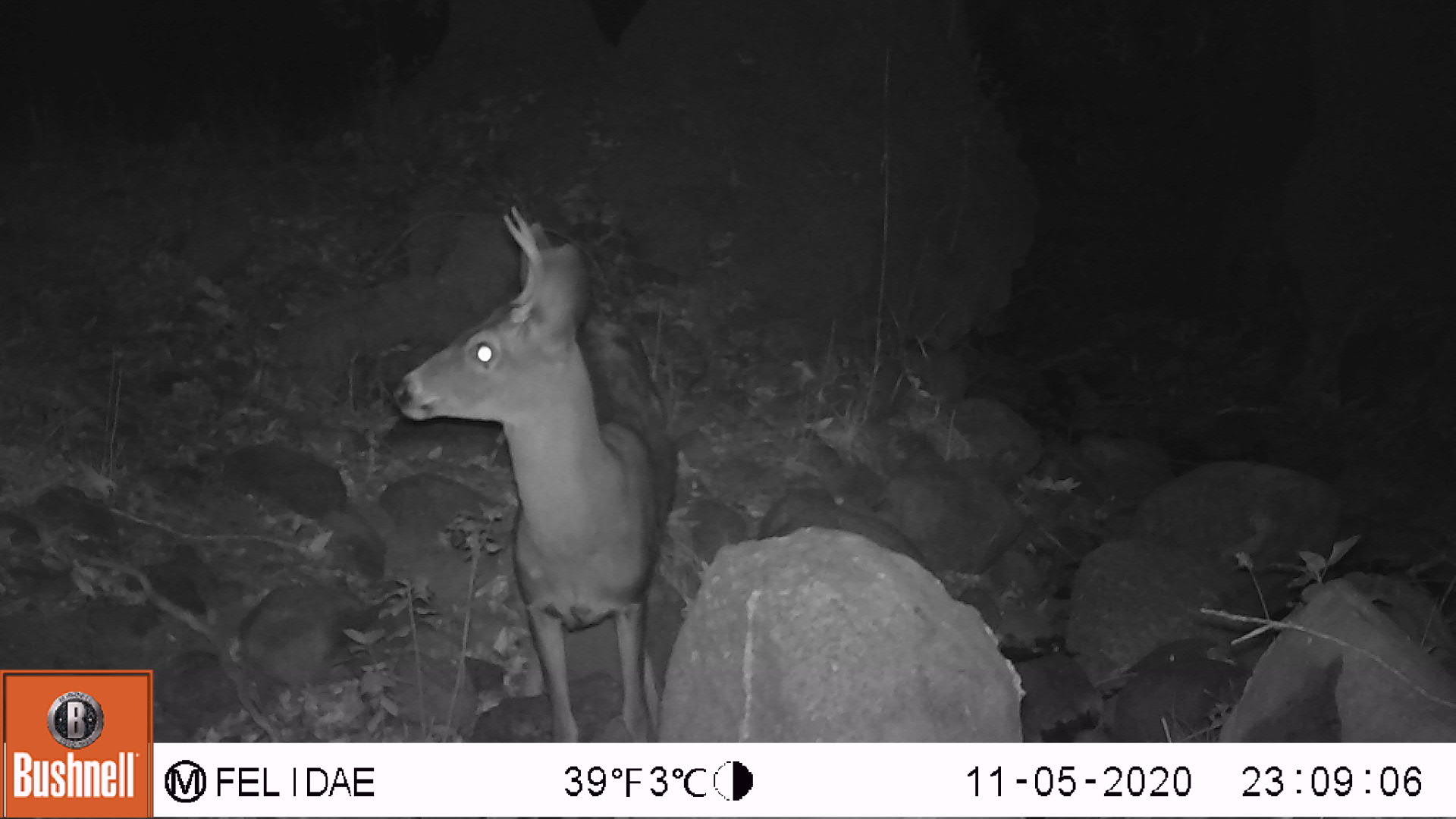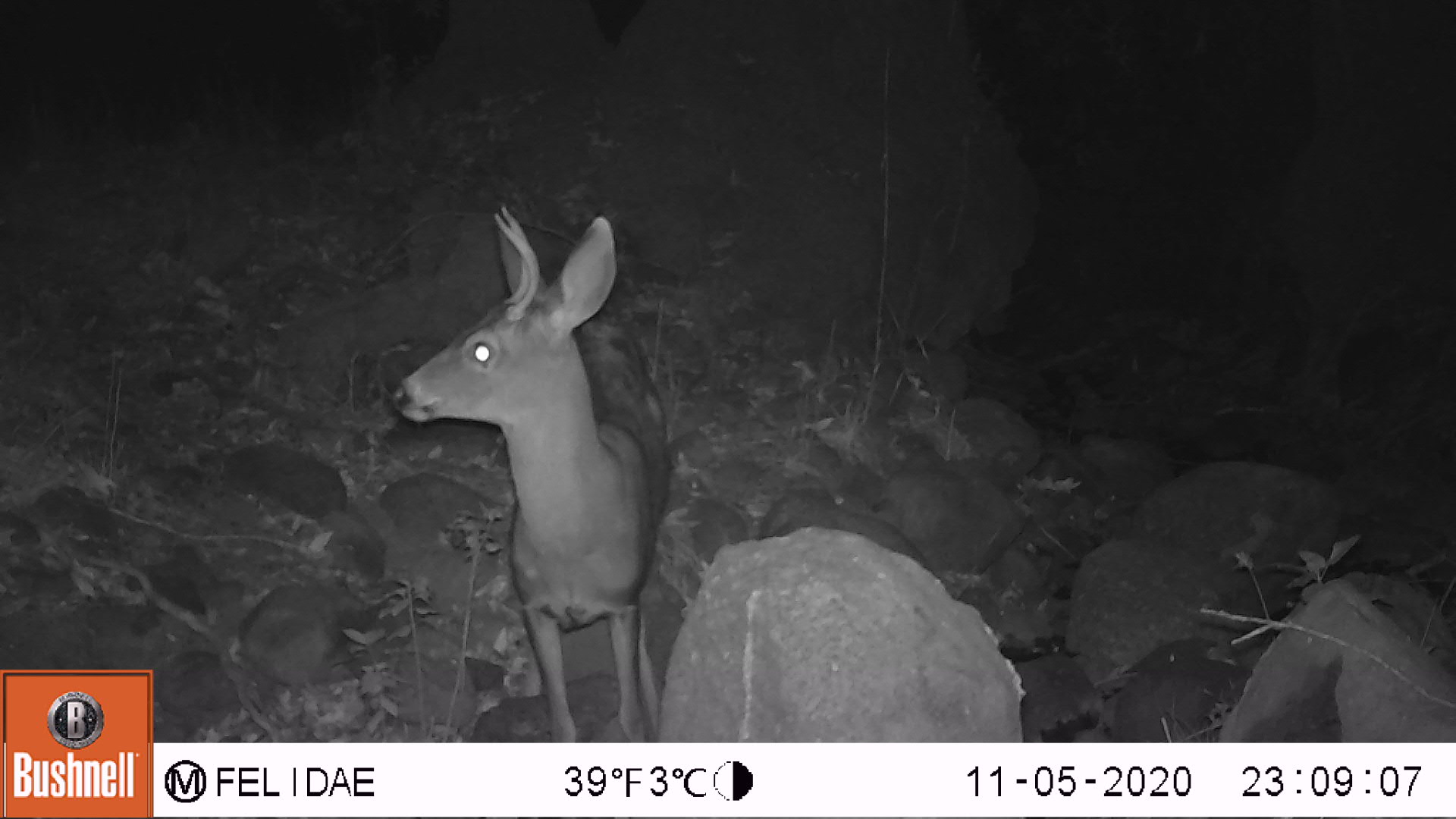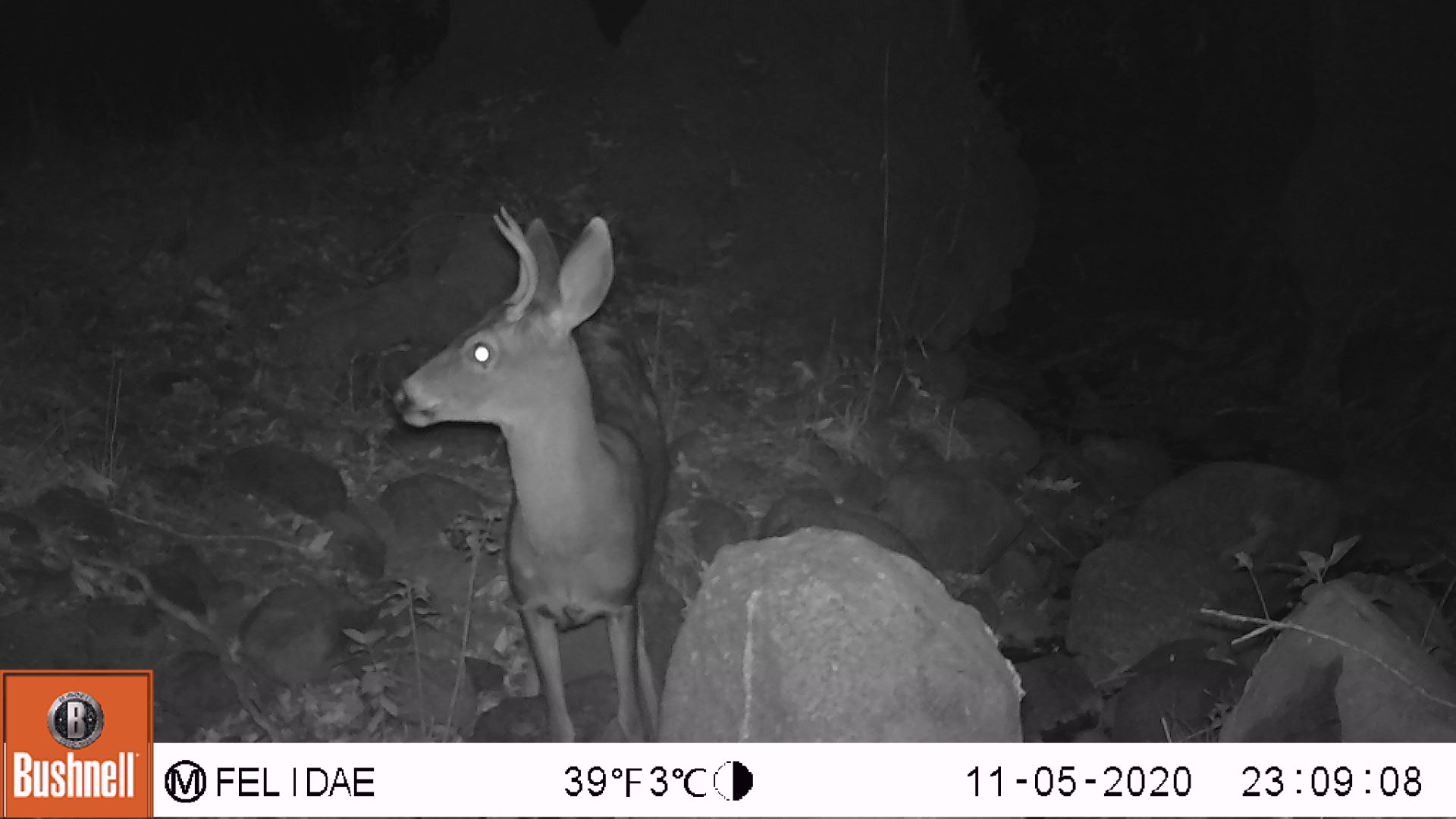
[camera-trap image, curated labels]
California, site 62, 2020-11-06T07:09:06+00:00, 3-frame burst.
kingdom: Animalia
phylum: Chordata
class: Mammalia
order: Artiodactyla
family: Cervidae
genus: Odocoileus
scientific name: Odocoileus hemionus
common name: mule deer